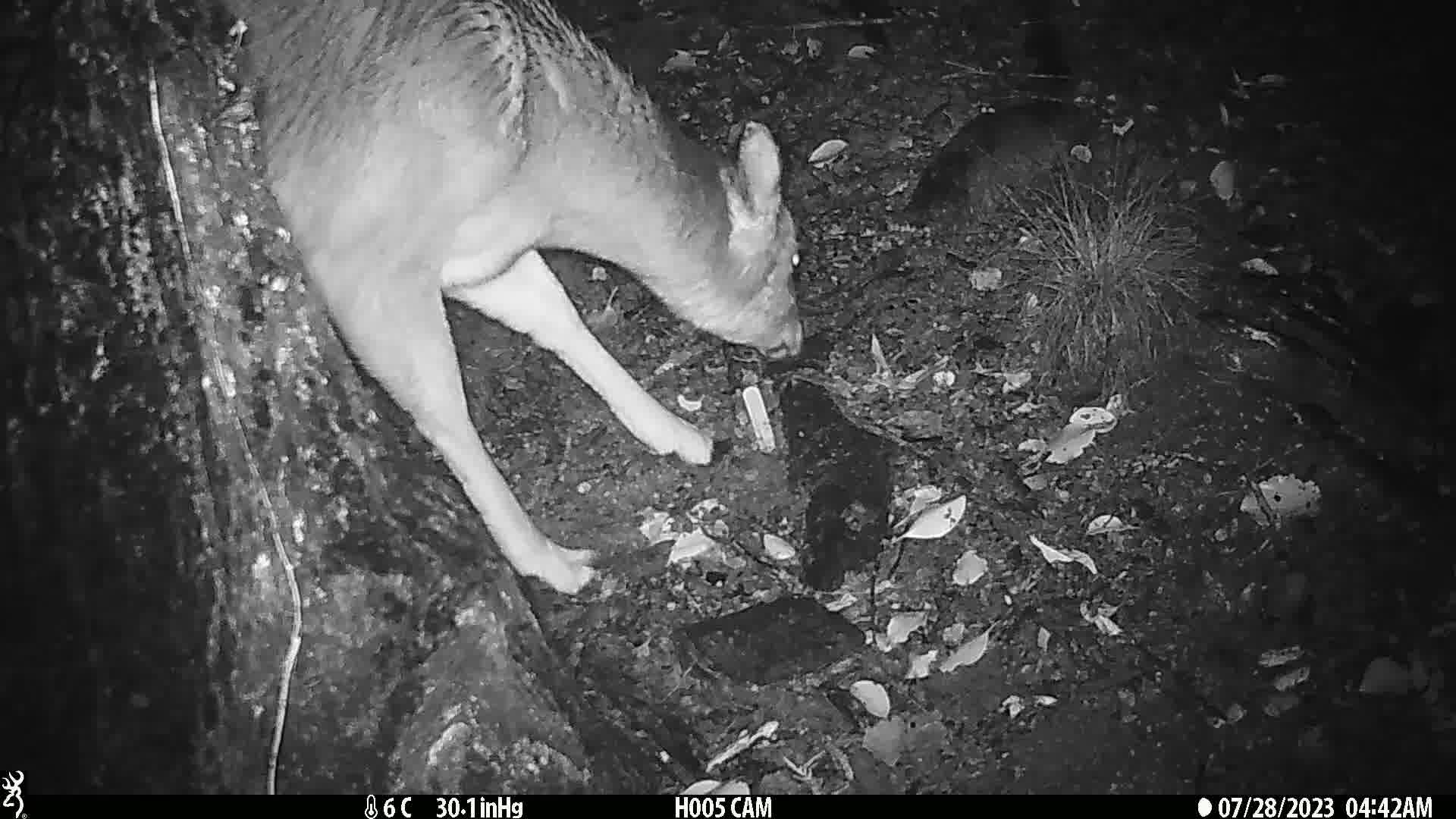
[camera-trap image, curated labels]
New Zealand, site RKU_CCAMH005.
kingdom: Animalia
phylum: Chordata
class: Mammalia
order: Artiodactyla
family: Cervidae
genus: Odocoileus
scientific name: Odocoileus virginianus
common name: white-tailed deer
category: white tailed deer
White tailed deer (white-tailed deer) (Odocoileus virginianus).